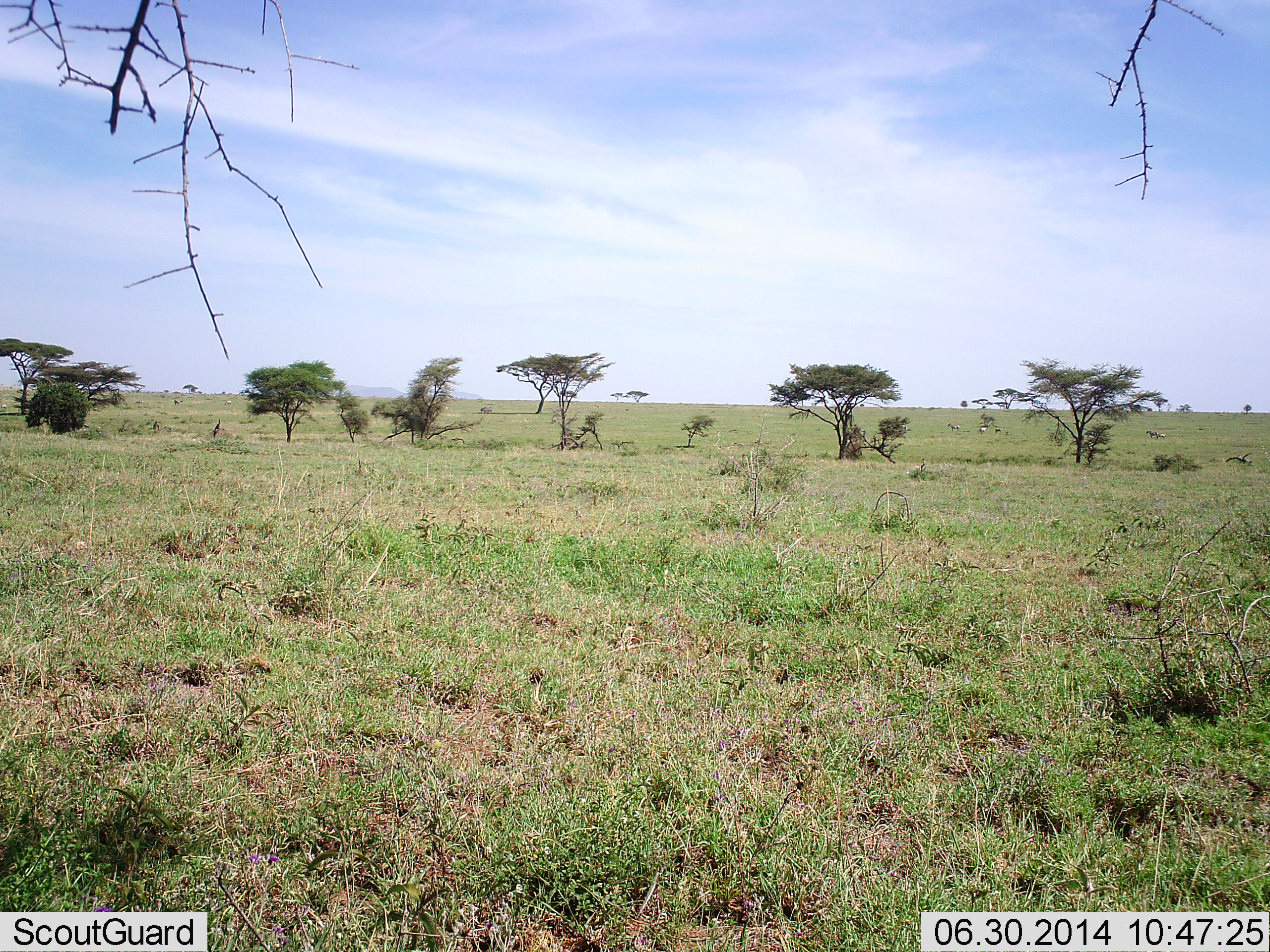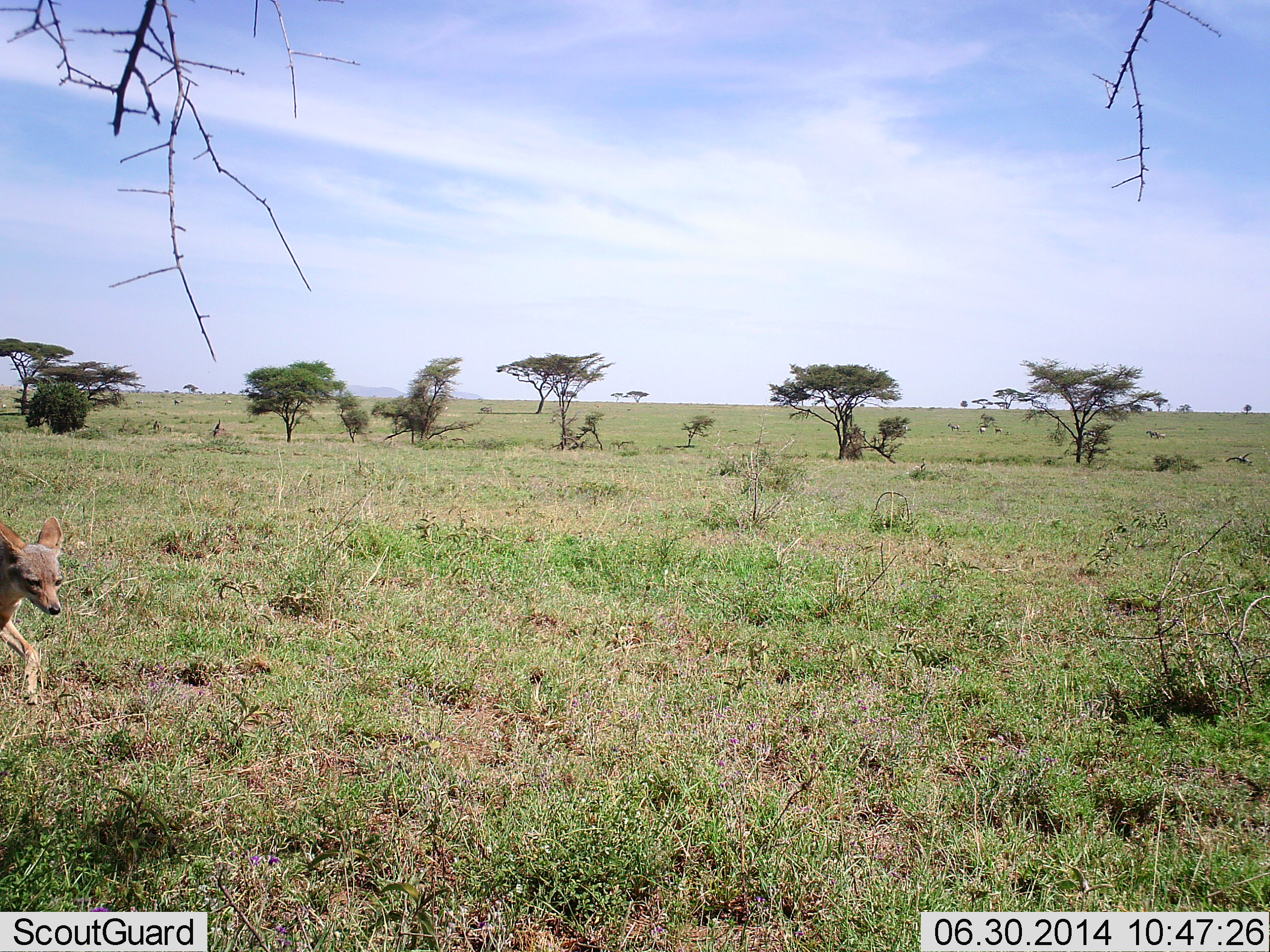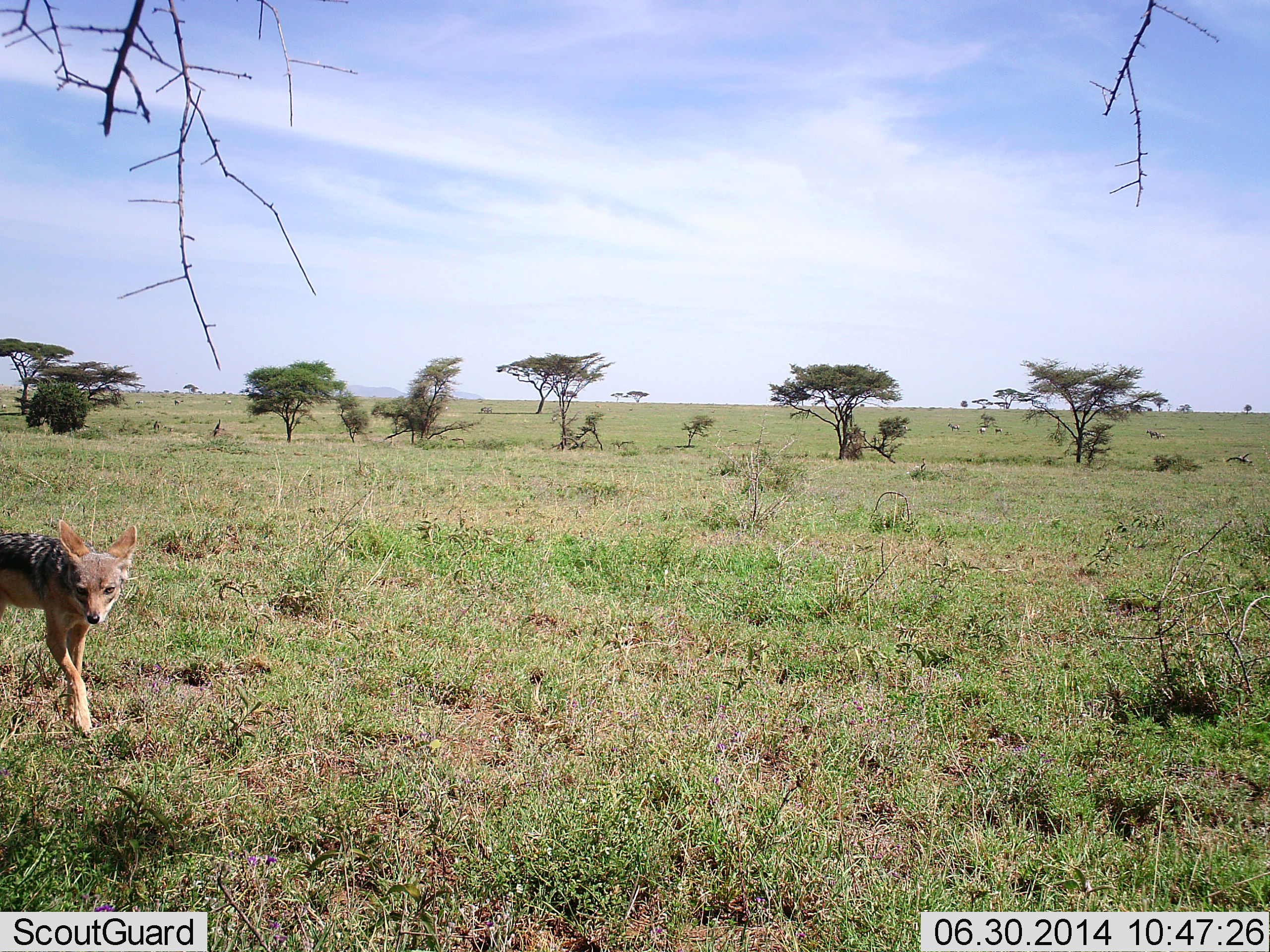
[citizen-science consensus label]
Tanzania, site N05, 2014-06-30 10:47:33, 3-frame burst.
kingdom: Animalia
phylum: Chordata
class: Mammalia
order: Carnivora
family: Canidae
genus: Lupulella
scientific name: Lupulella mesomelas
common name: black-backed jackal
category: jackal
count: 1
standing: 0%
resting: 0%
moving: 100%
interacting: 0%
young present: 10%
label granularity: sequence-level